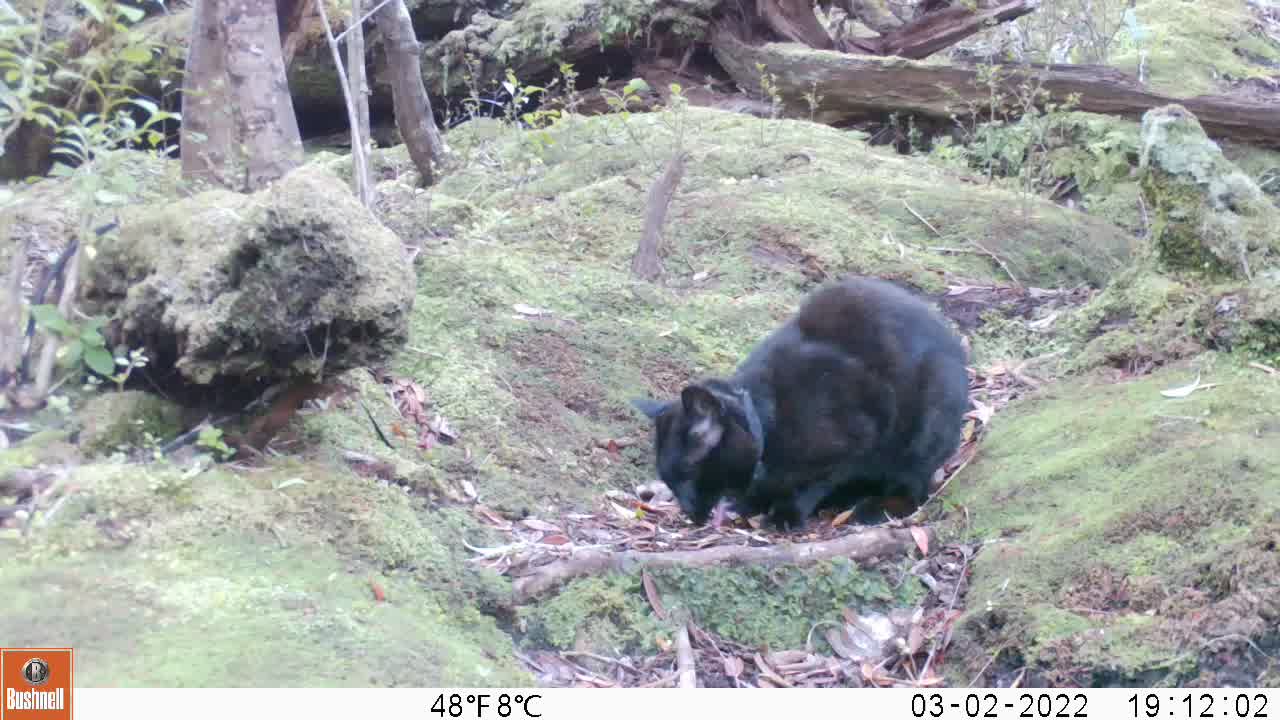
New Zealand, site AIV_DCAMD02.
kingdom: Animalia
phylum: Chordata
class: Mammalia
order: Carnivora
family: Felidae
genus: Felis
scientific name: Felis catus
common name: domestic cat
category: cat